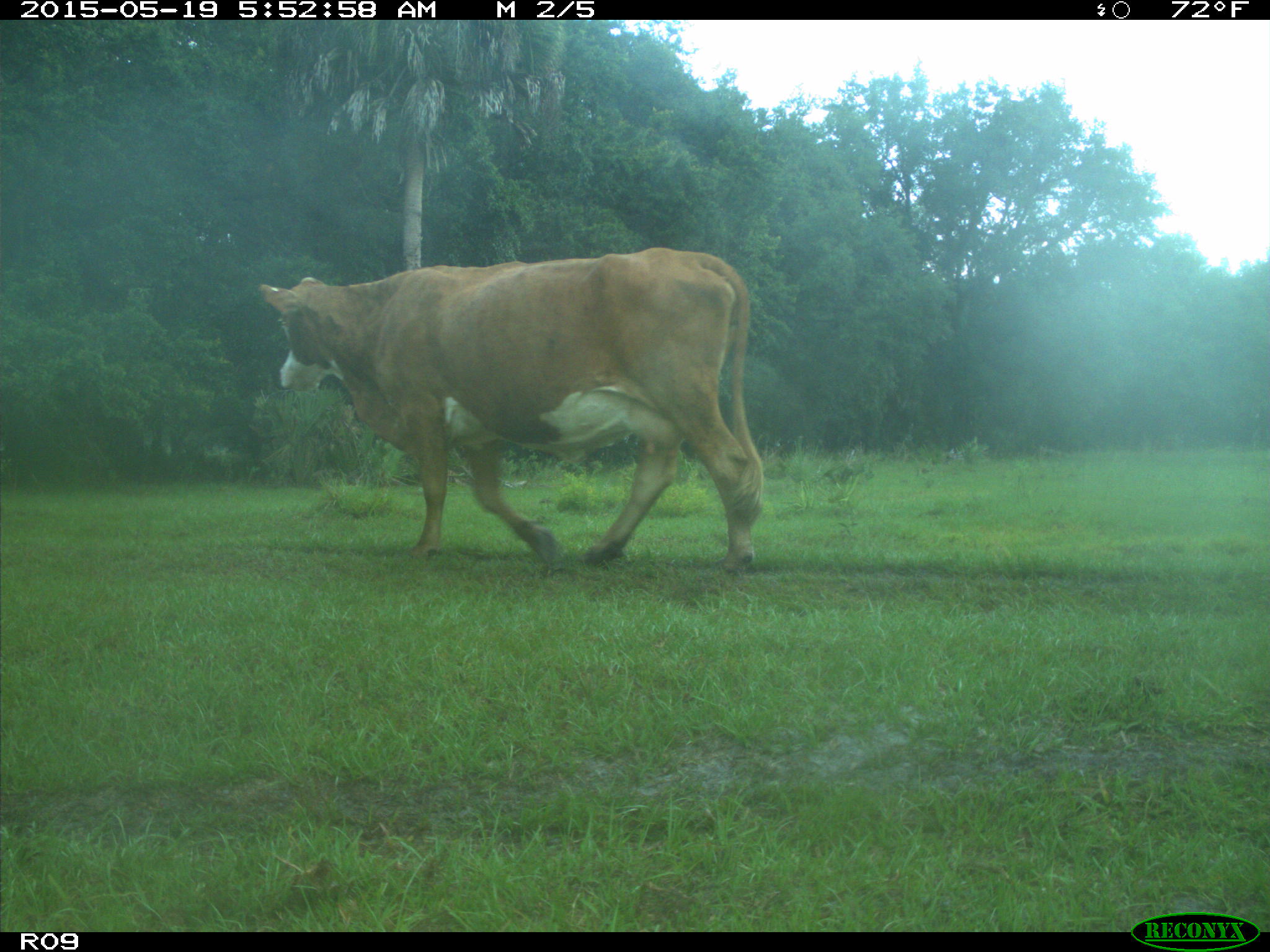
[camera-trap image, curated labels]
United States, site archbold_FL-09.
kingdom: Animalia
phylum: Chordata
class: Mammalia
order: Artiodactyla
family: Bovidae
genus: Bos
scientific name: Bos taurus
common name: domestic cow